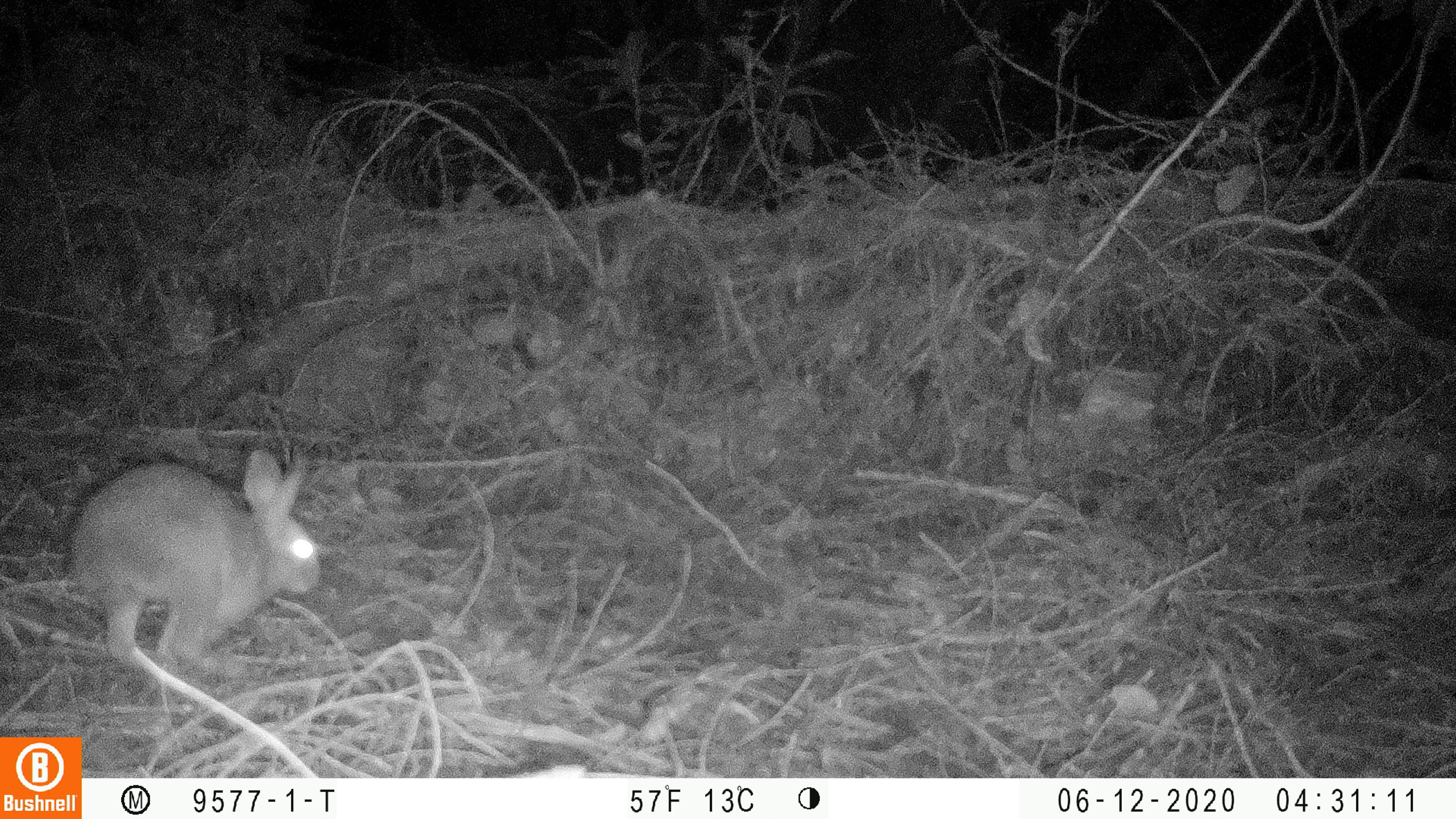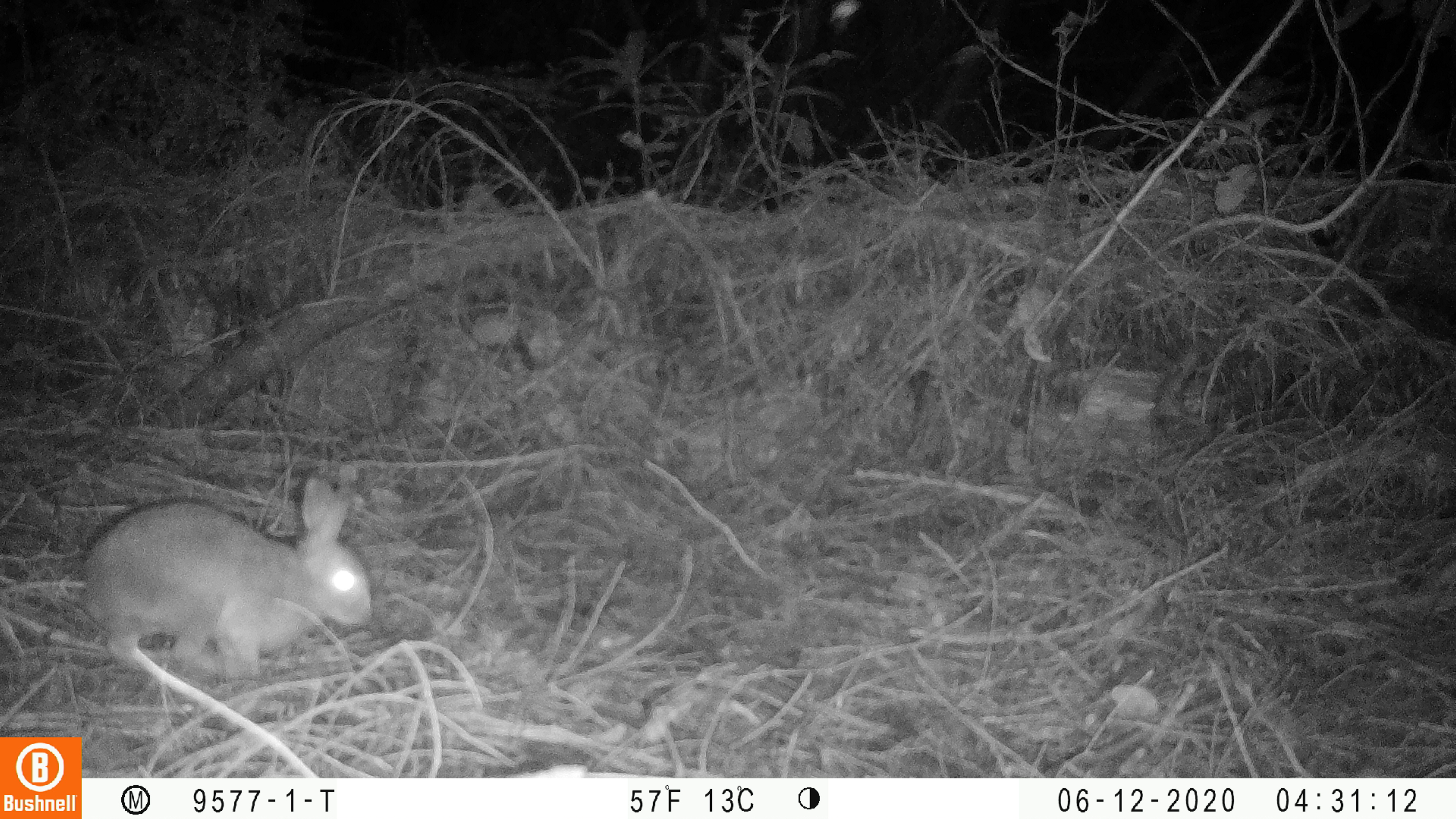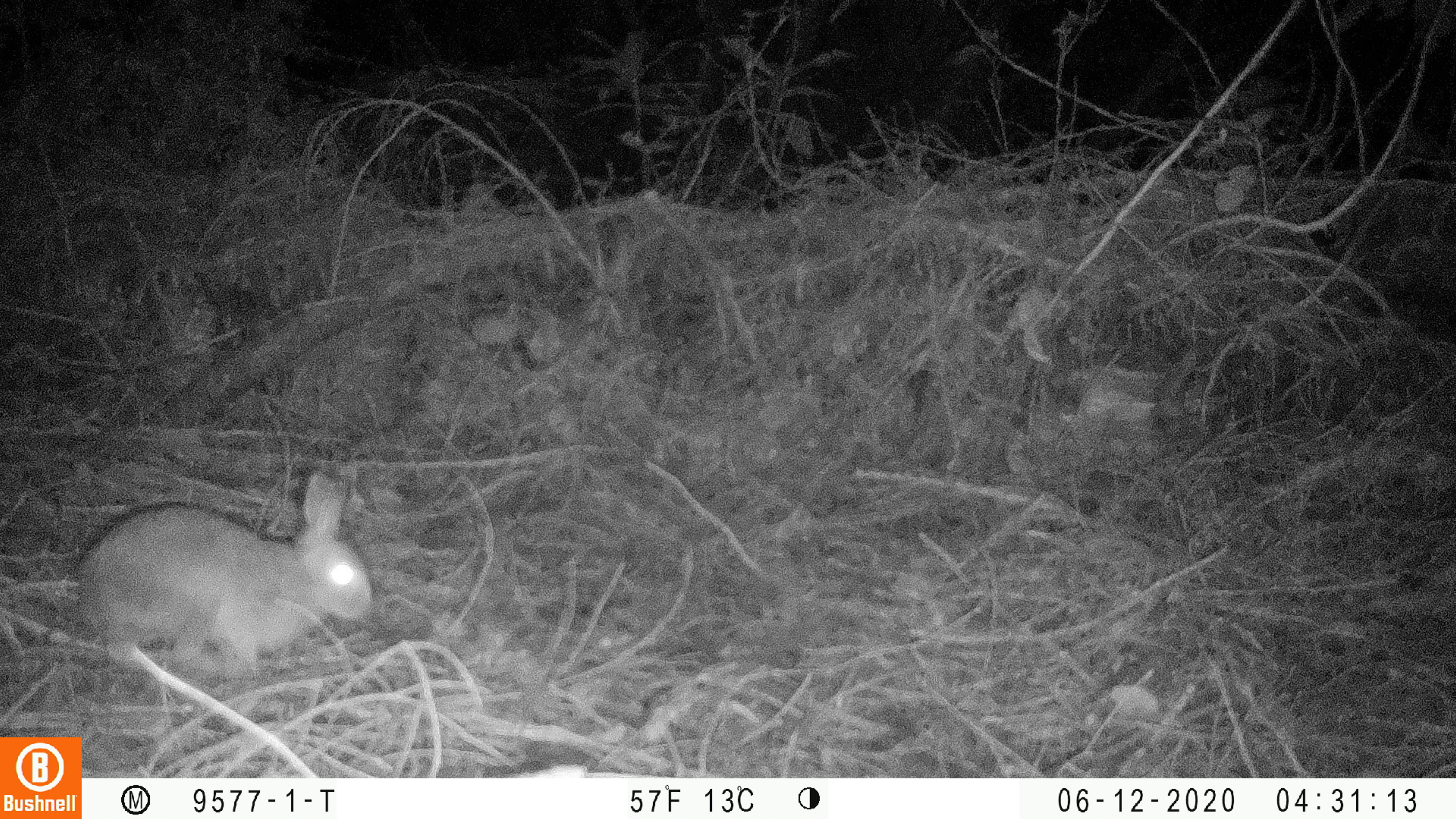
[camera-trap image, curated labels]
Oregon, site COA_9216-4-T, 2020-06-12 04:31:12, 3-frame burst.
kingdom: Animalia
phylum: Chordata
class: Mammalia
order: Lagomorpha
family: Leporidae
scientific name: Leporidae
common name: hares and rabbits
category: leporidae family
Leporidae family (hares and rabbits) (Leporidae).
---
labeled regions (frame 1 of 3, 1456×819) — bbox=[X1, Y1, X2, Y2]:
leporidae family: bbox=[65, 436, 326, 682]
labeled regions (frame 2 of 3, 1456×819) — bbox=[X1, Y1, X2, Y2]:
leporidae family: bbox=[76, 474, 378, 671]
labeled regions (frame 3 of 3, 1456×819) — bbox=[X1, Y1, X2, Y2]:
leporidae family: bbox=[71, 473, 370, 681]